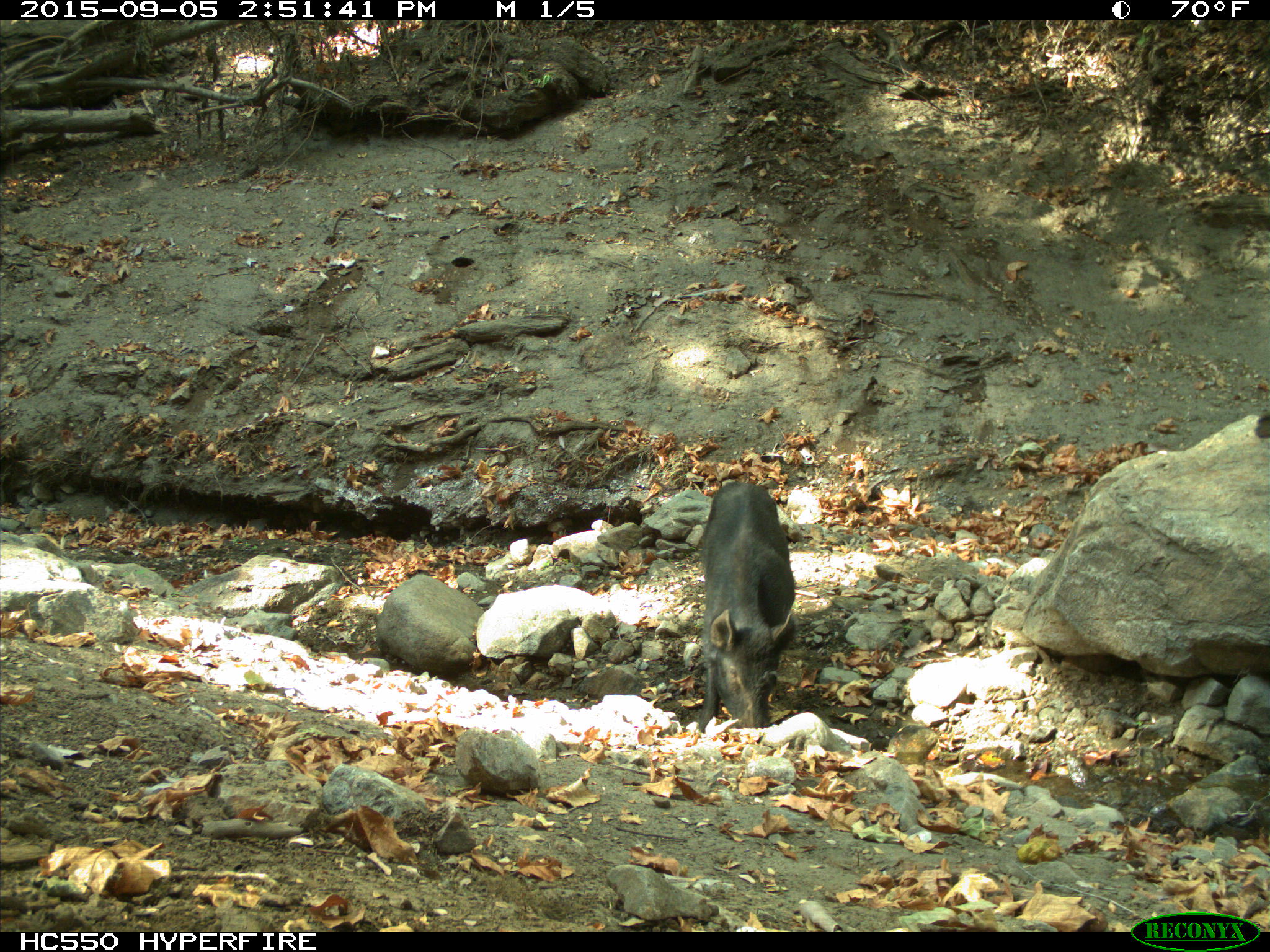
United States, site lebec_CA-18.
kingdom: Animalia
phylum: Chordata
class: Mammalia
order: Artiodactyla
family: Suidae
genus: Sus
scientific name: Sus scrofa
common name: wild boar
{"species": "Sus scrofa (wild boar)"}